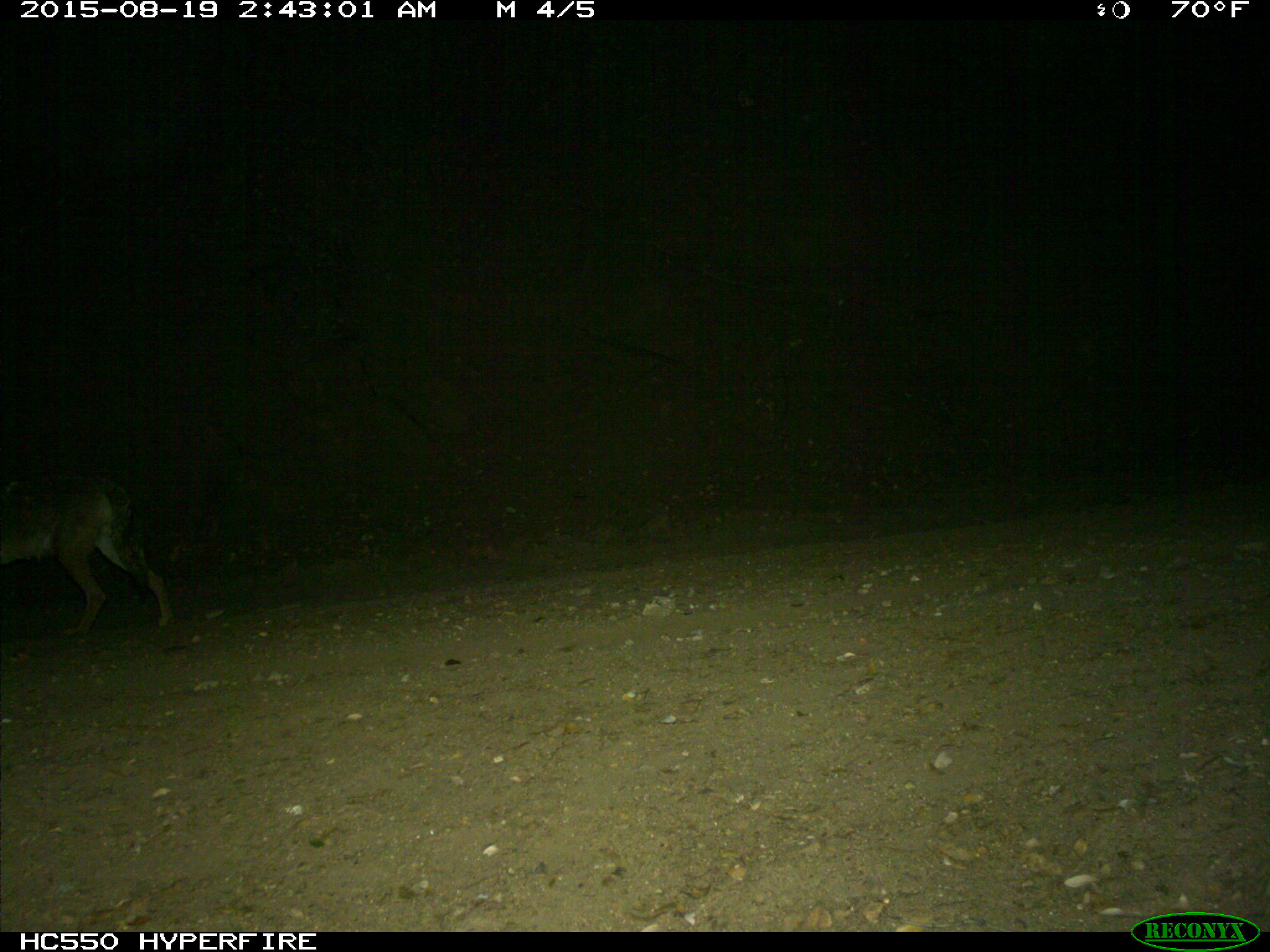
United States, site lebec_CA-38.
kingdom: Animalia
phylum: Chordata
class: Mammalia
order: Carnivora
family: Canidae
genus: Canis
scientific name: Canis latrans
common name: coyote